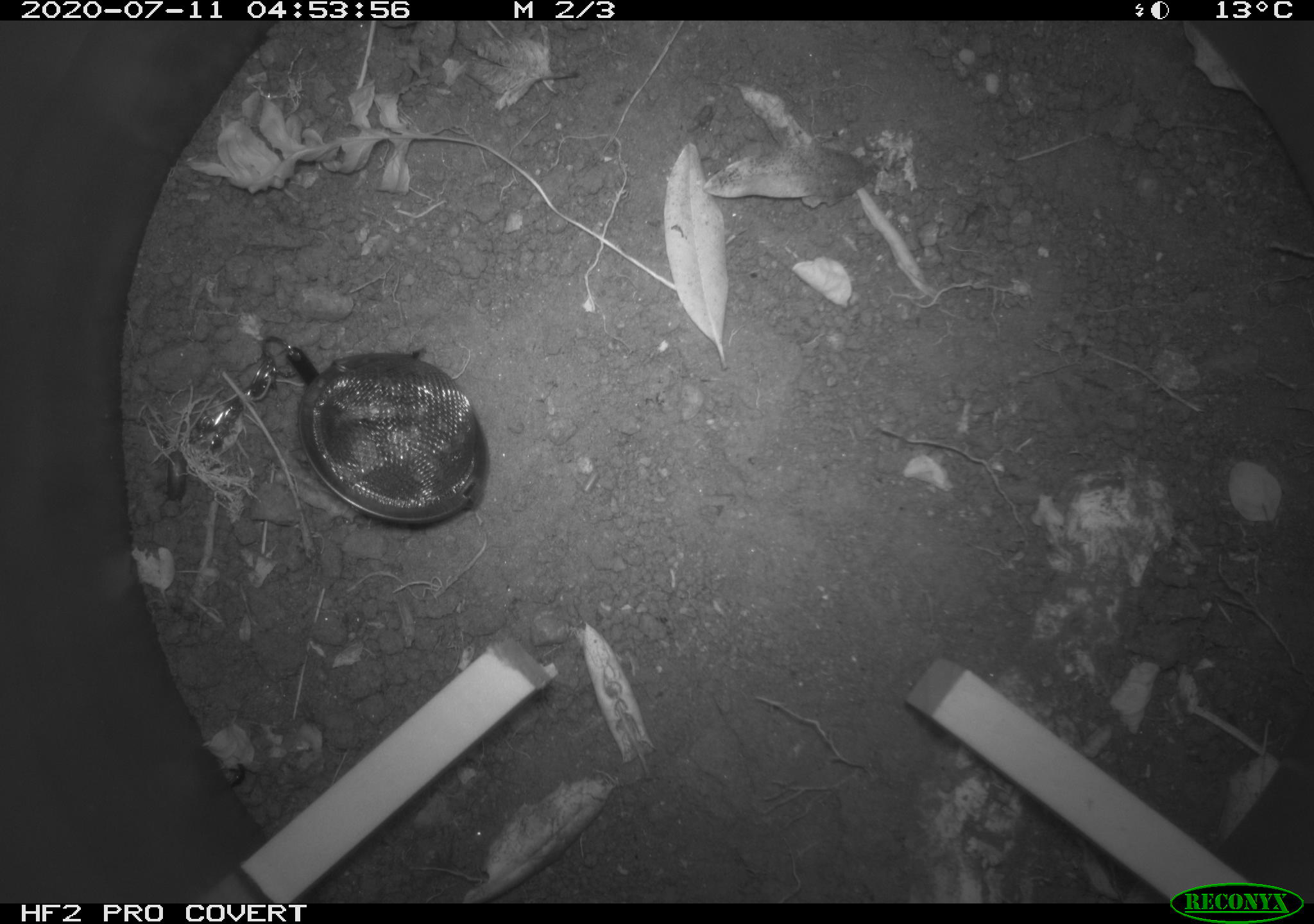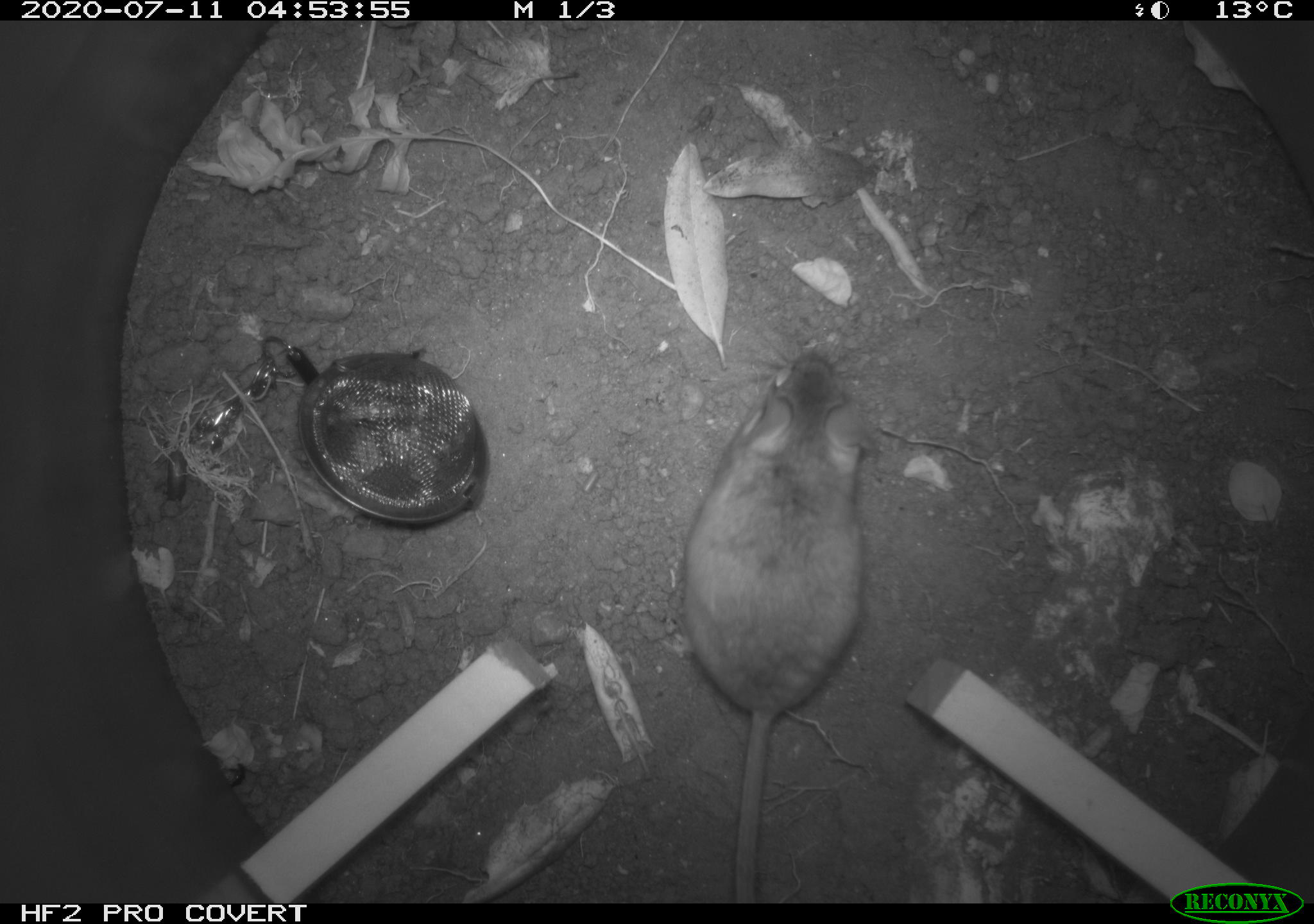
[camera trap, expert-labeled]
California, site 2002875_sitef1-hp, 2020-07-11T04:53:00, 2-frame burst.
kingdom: Animalia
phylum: Chordata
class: Mammalia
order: Rodentia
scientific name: Rodentia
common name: rodent